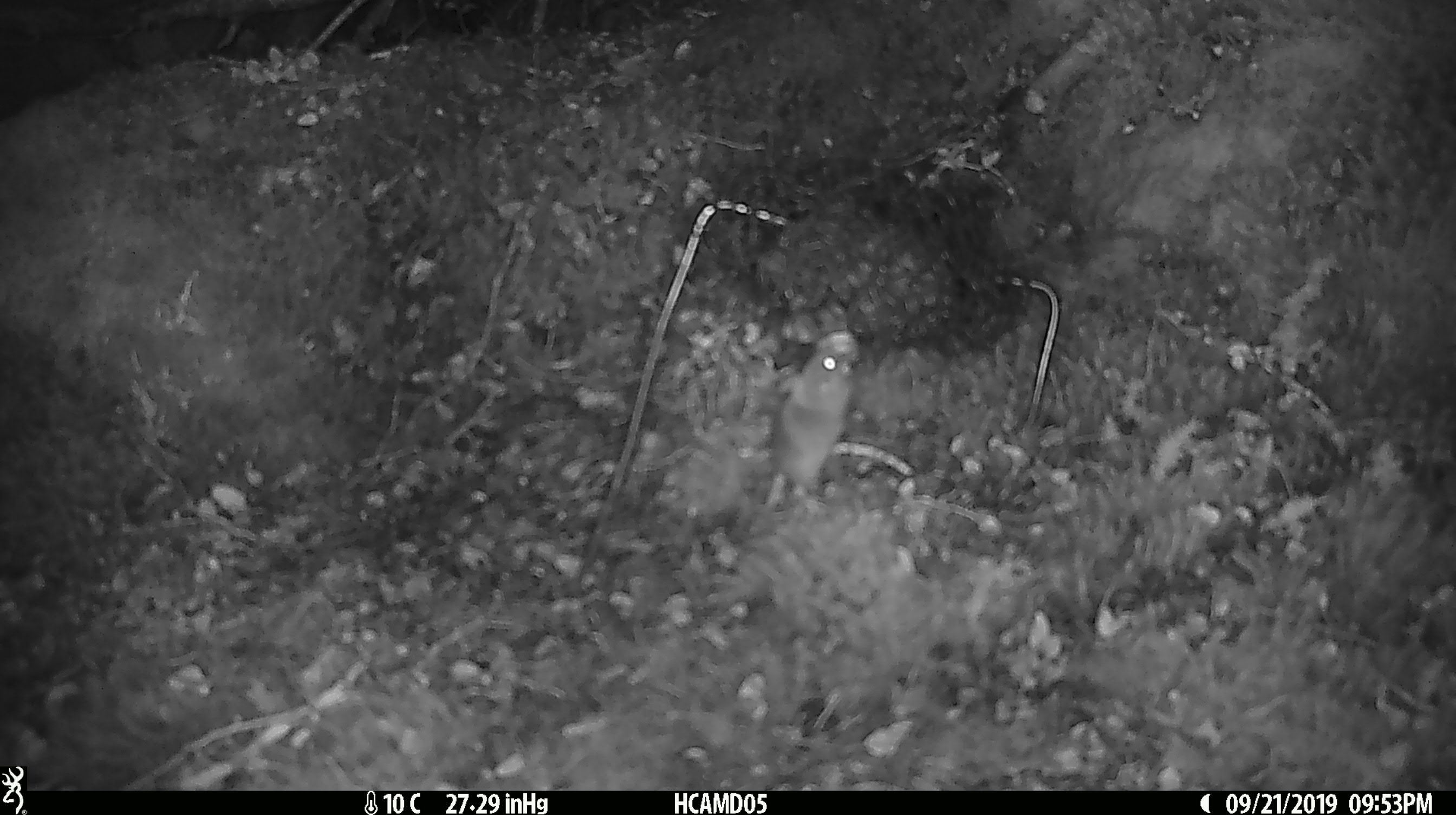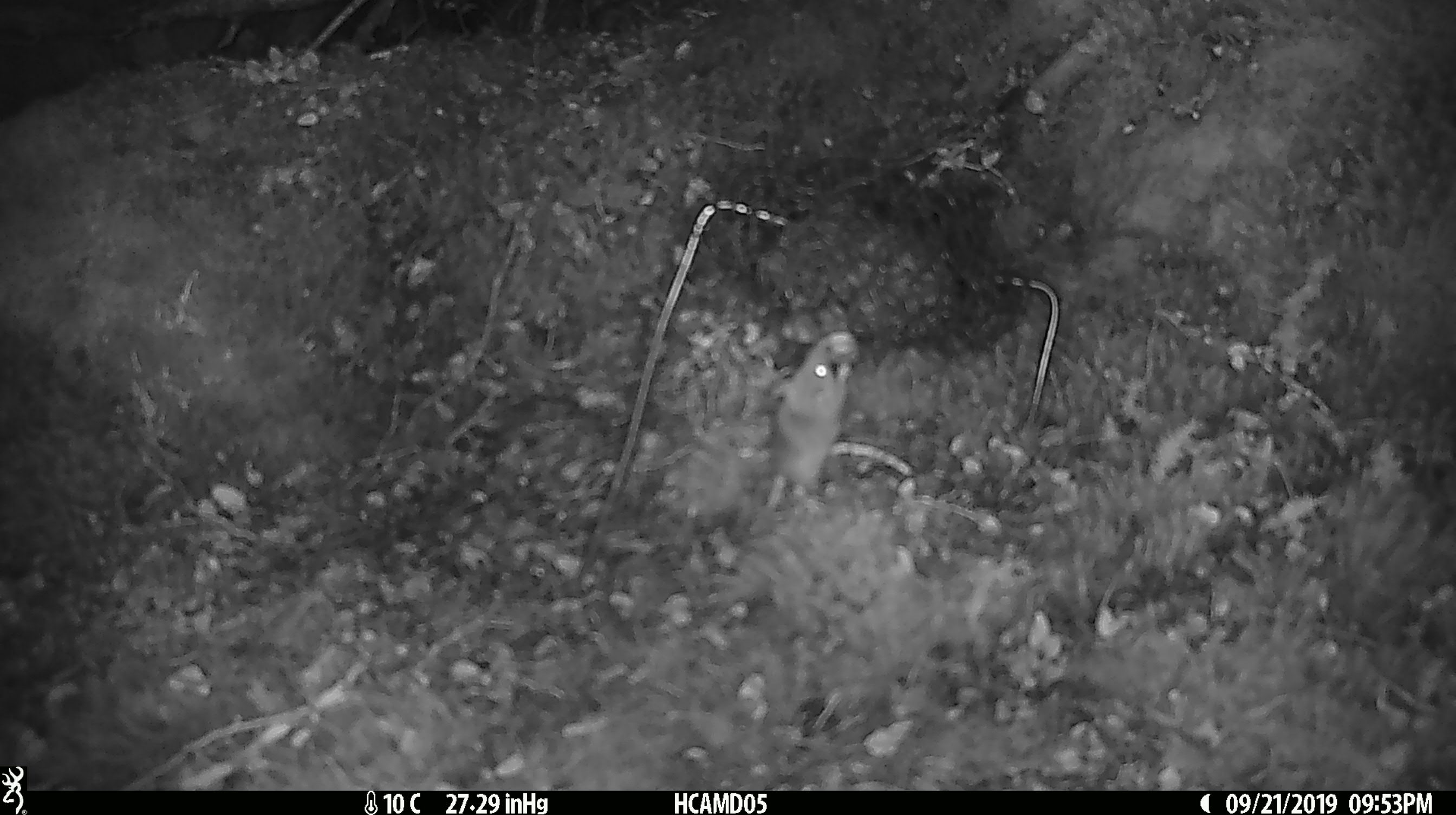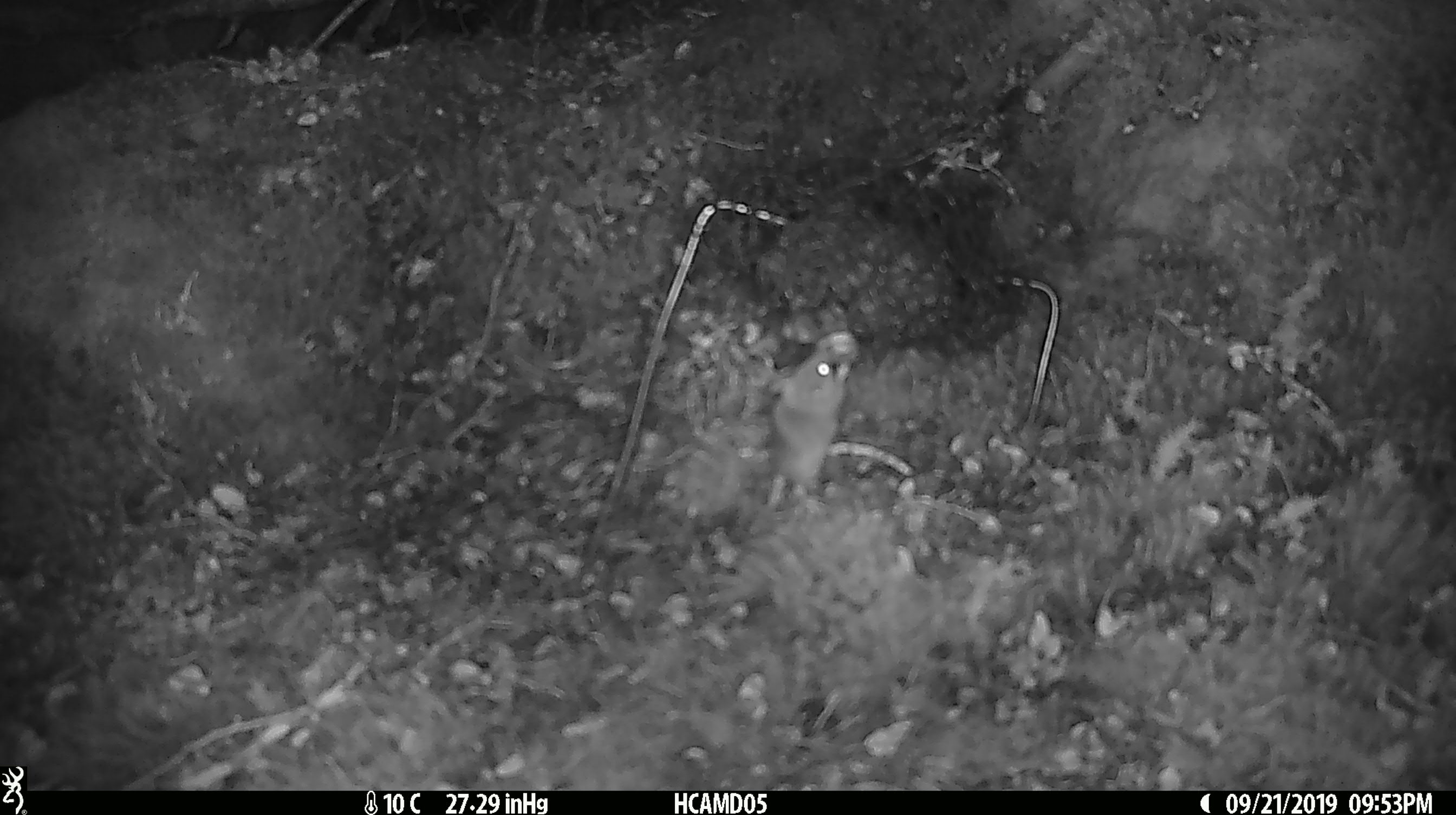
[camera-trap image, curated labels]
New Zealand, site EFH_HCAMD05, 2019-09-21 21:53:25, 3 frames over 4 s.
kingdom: Animalia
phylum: Chordata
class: Mammalia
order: Rodentia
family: Muridae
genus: Mus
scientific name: Mus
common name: mouse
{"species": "mouse (Mus)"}